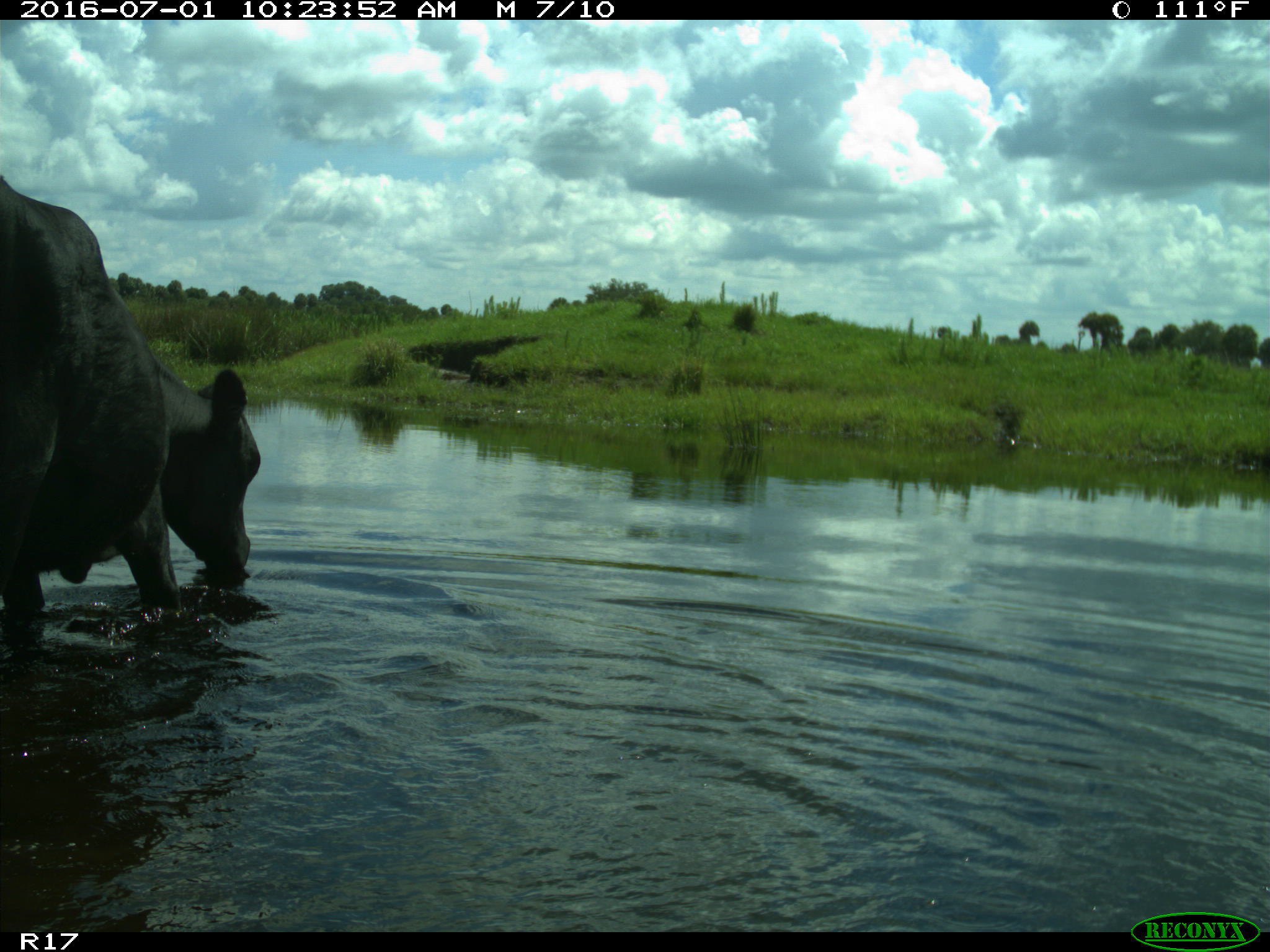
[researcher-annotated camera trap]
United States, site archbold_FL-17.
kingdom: Animalia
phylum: Chordata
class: Mammalia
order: Artiodactyla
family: Bovidae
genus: Bos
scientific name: Bos taurus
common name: domestic cow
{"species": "Bos taurus (domestic cow)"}